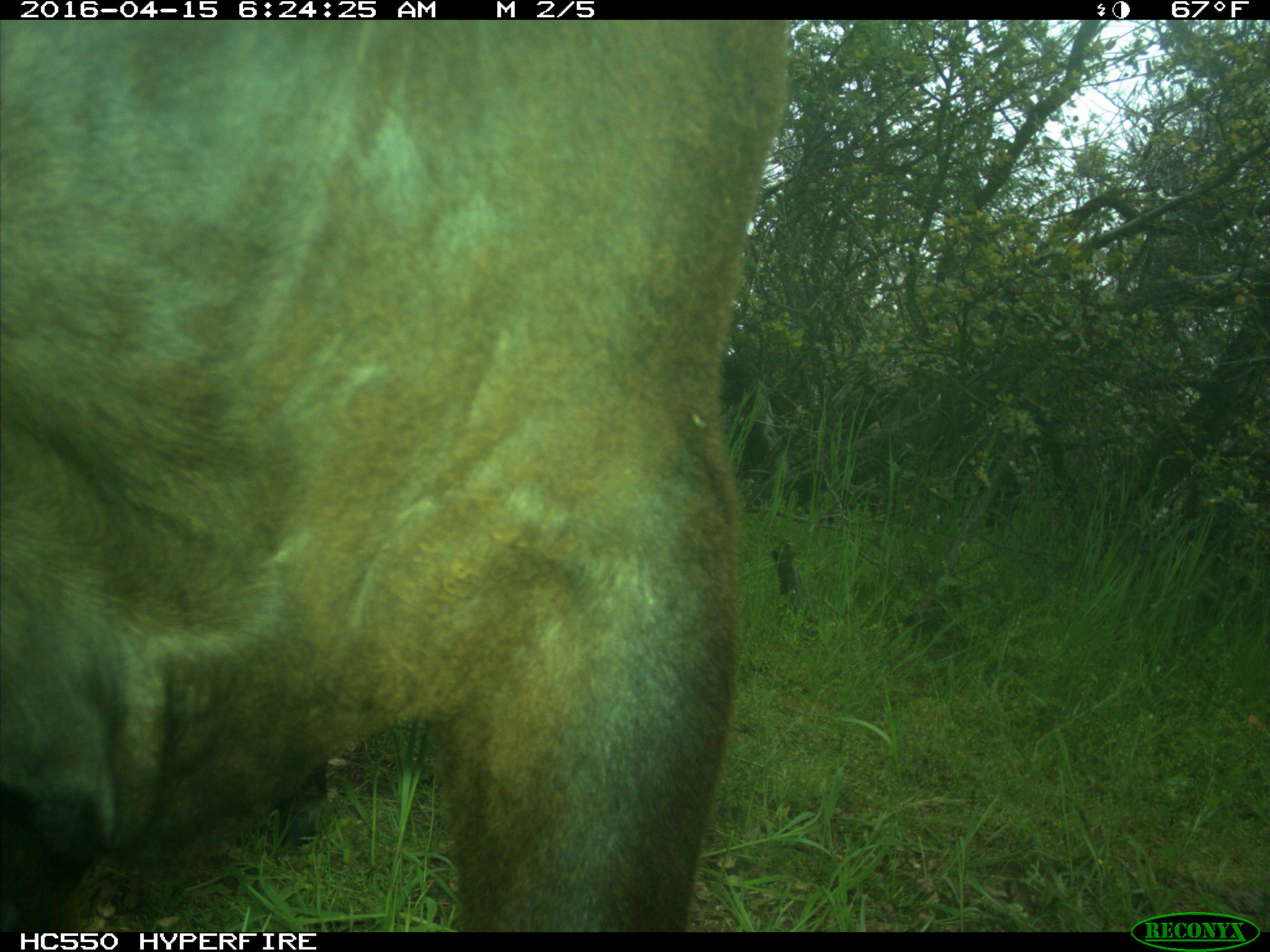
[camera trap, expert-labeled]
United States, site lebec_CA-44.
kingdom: Animalia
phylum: Chordata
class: Mammalia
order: Artiodactyla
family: Bovidae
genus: Bos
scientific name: Bos taurus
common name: domestic cow